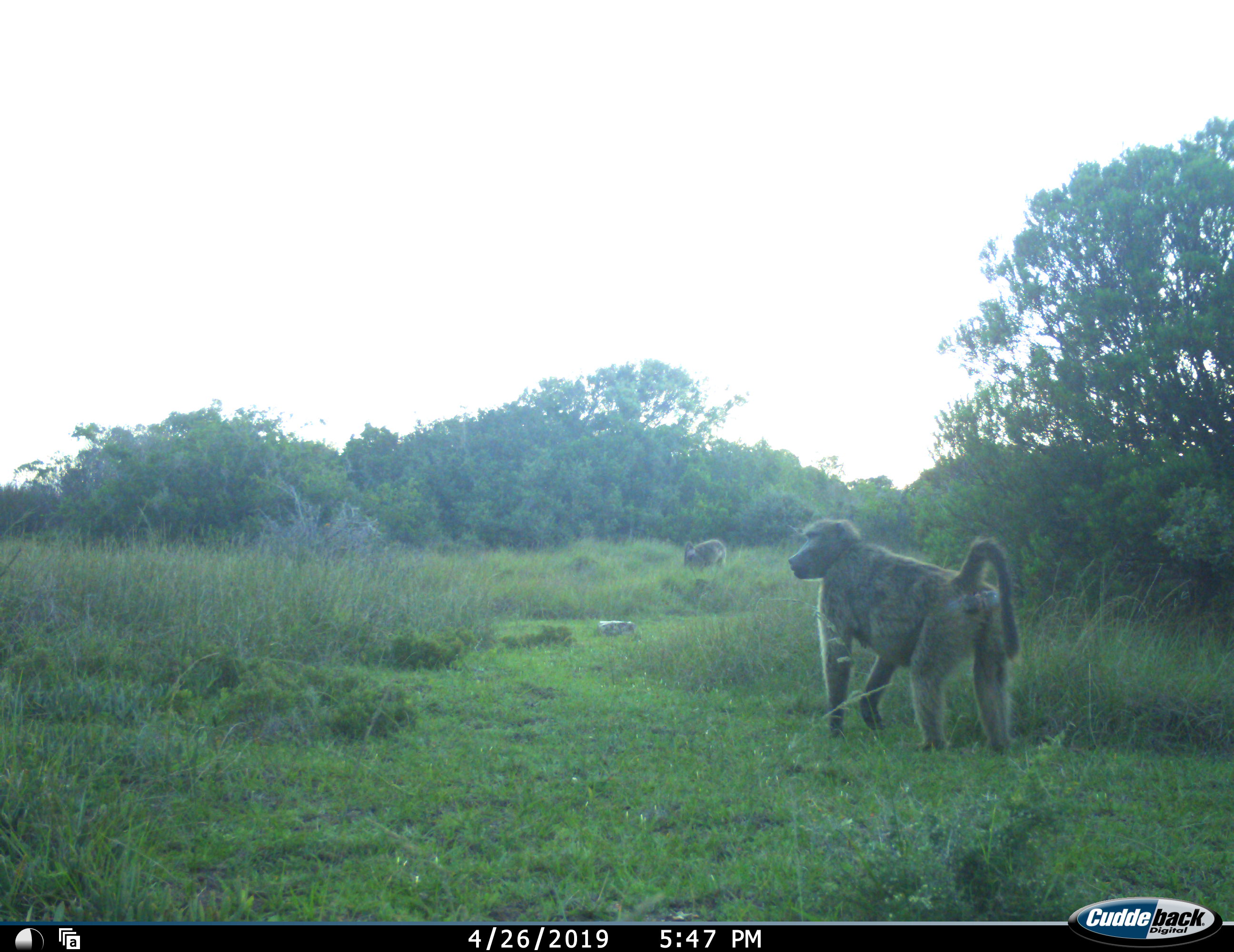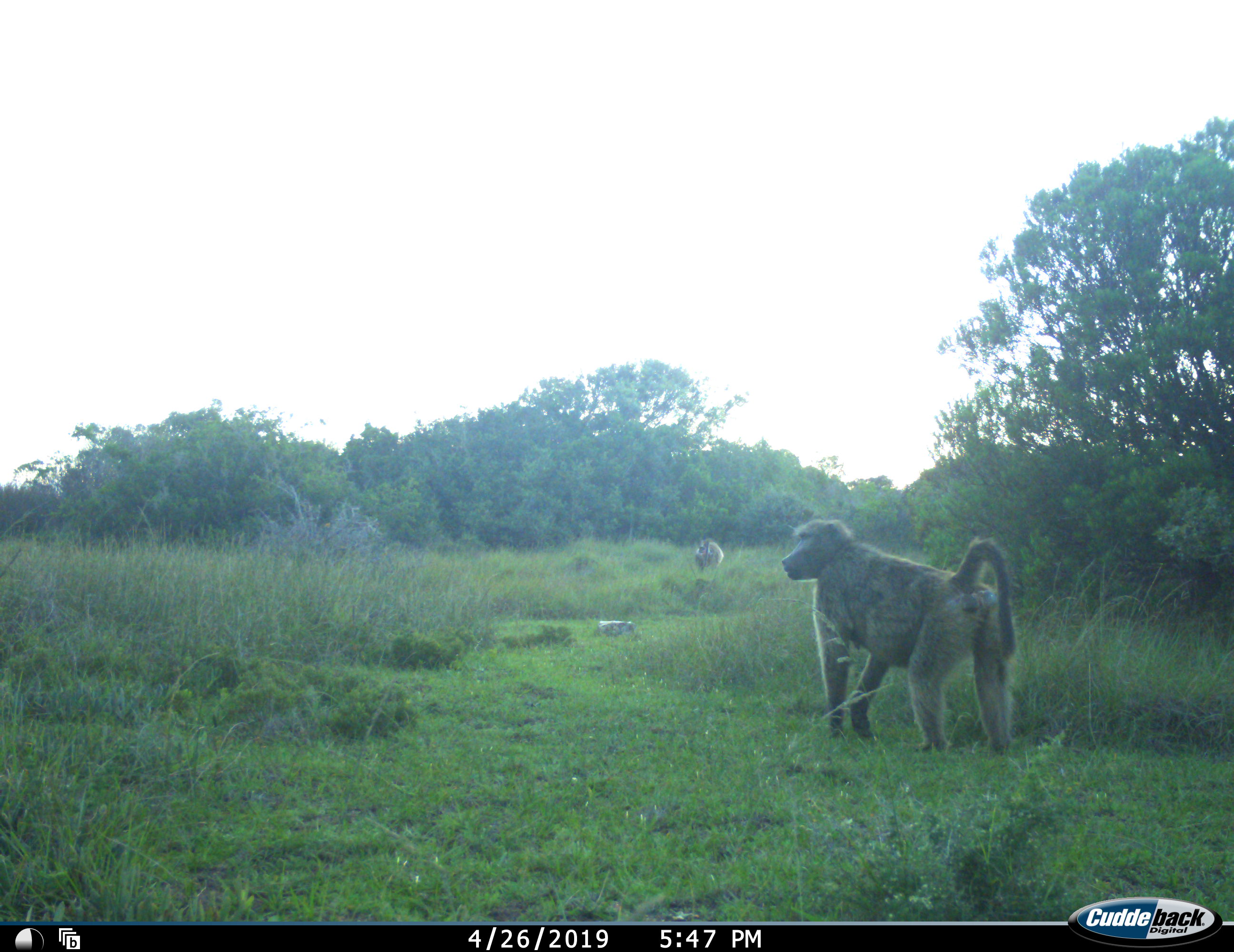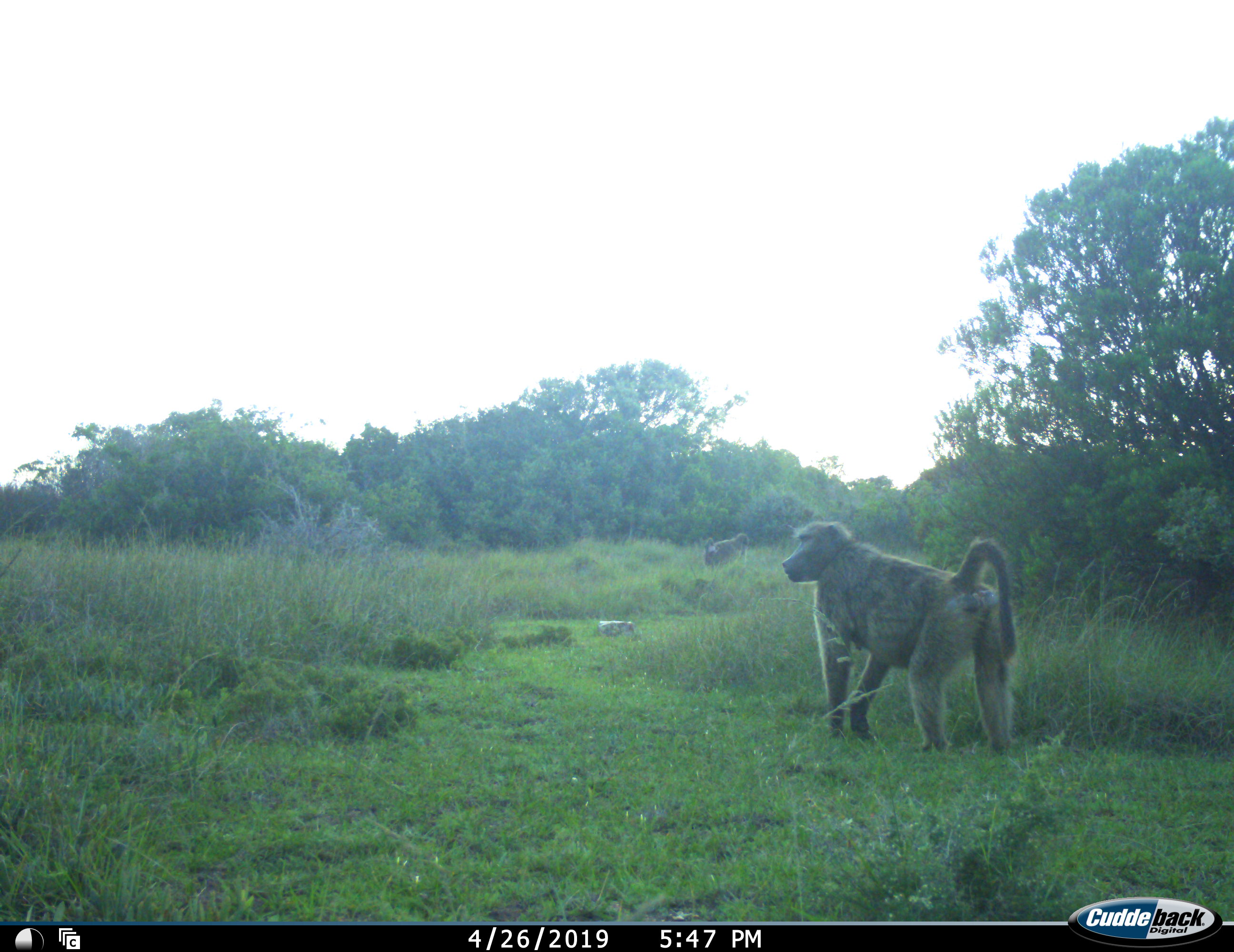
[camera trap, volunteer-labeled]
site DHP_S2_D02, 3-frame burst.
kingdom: Animalia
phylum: Chordata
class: Mammalia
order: Primates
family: Cercopithecidae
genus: Papio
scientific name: Papio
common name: baboon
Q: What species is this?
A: Baboon (Papio).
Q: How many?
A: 2.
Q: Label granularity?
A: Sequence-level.